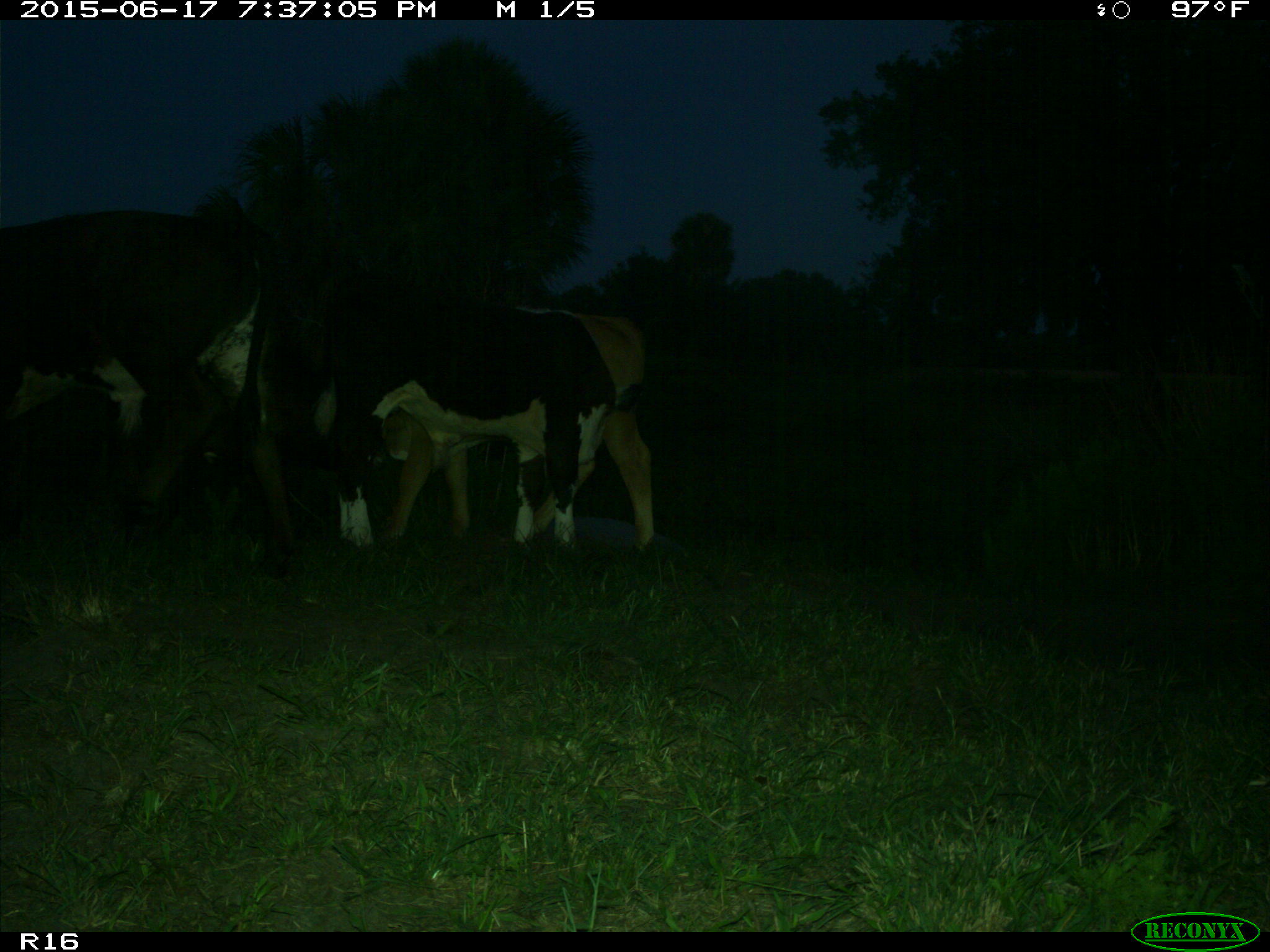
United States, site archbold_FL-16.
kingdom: Animalia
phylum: Chordata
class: Mammalia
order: Artiodactyla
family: Bovidae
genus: Bos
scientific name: Bos taurus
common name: domestic cow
Bos taurus (domestic cow).